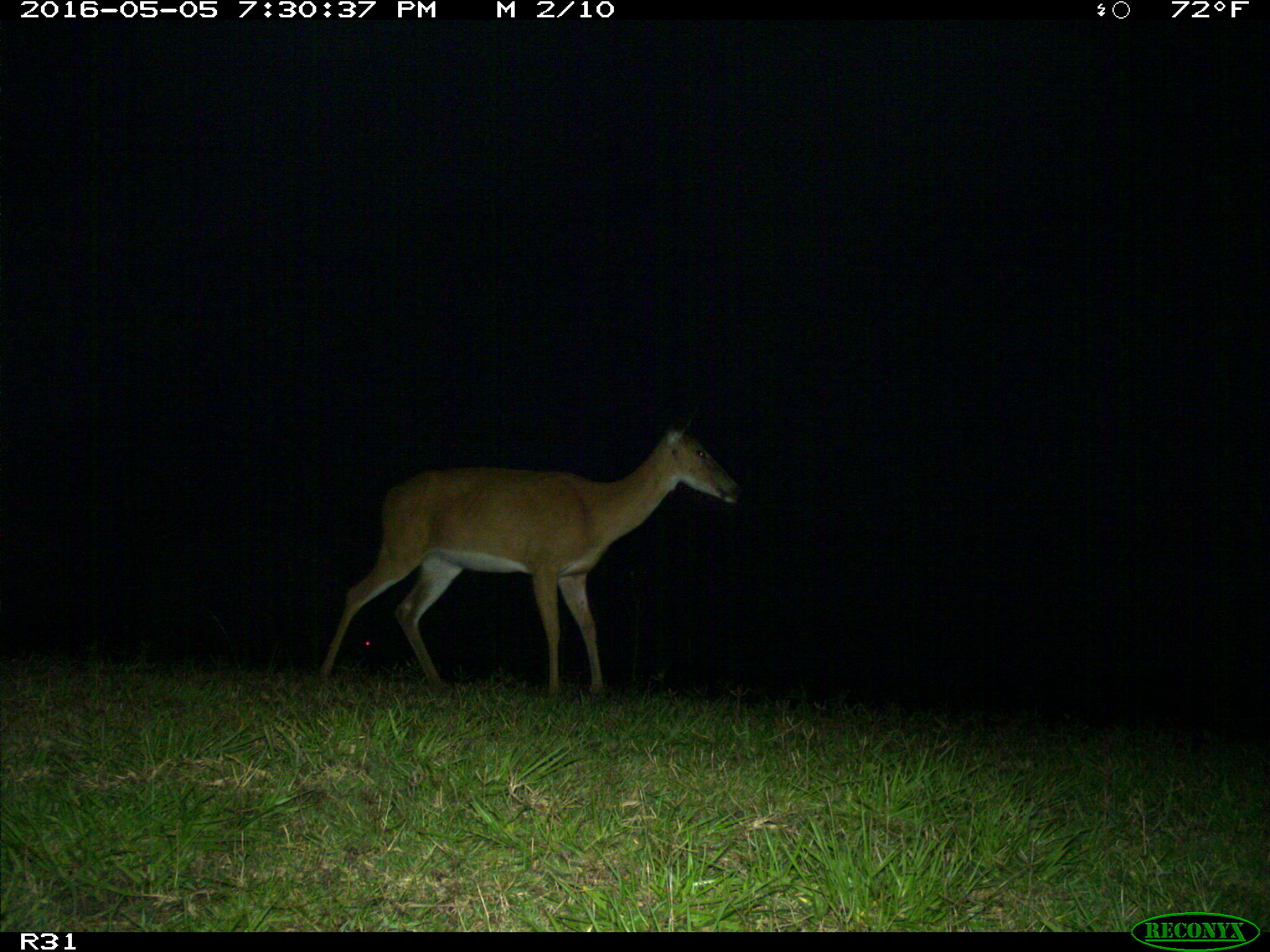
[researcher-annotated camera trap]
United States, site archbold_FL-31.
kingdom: Animalia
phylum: Chordata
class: Mammalia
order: Artiodactyla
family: Cervidae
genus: Odocoileus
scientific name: Odocoileus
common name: deer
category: unidentified deer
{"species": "unidentified deer (deer) (Odocoileus)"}